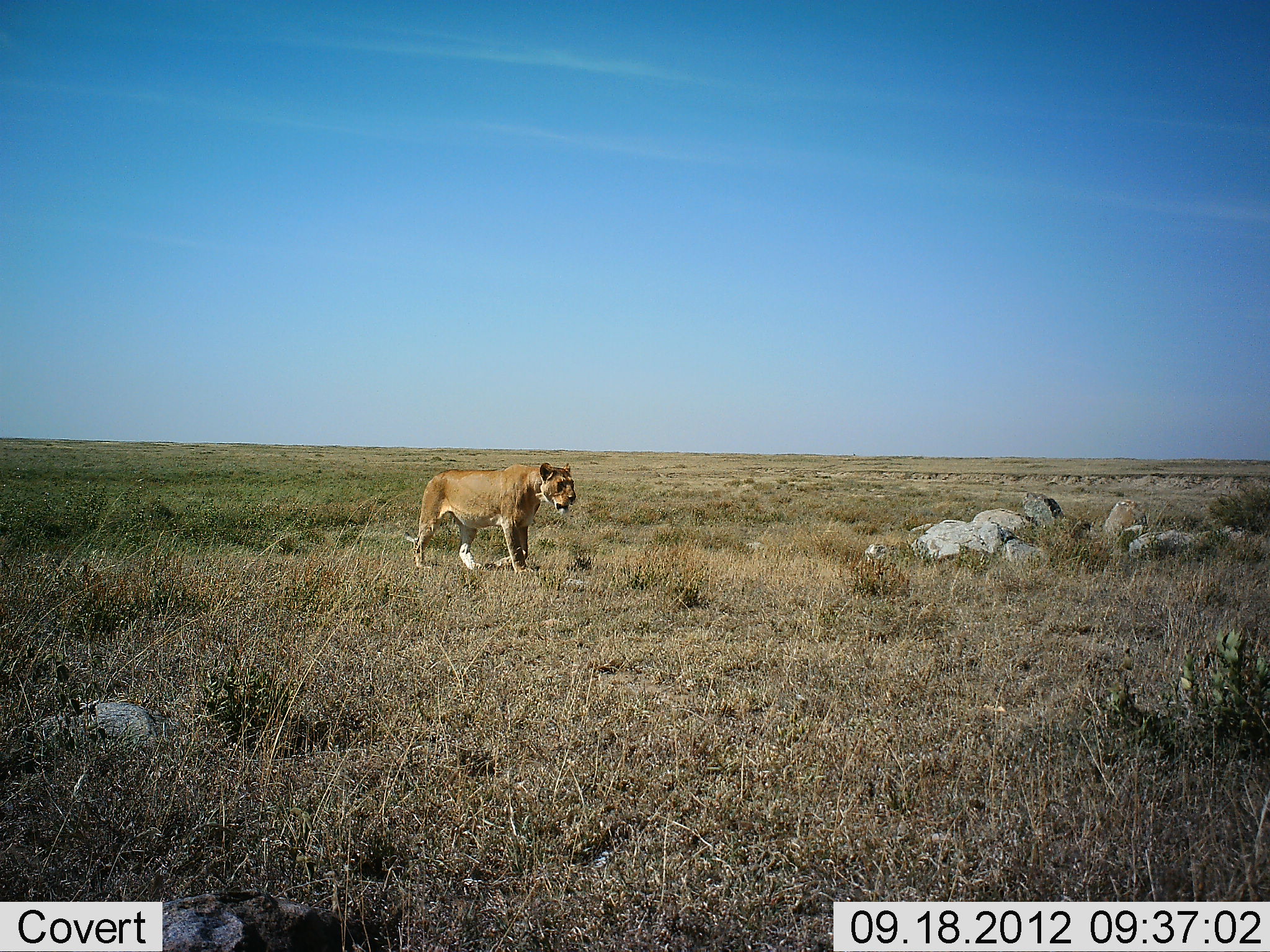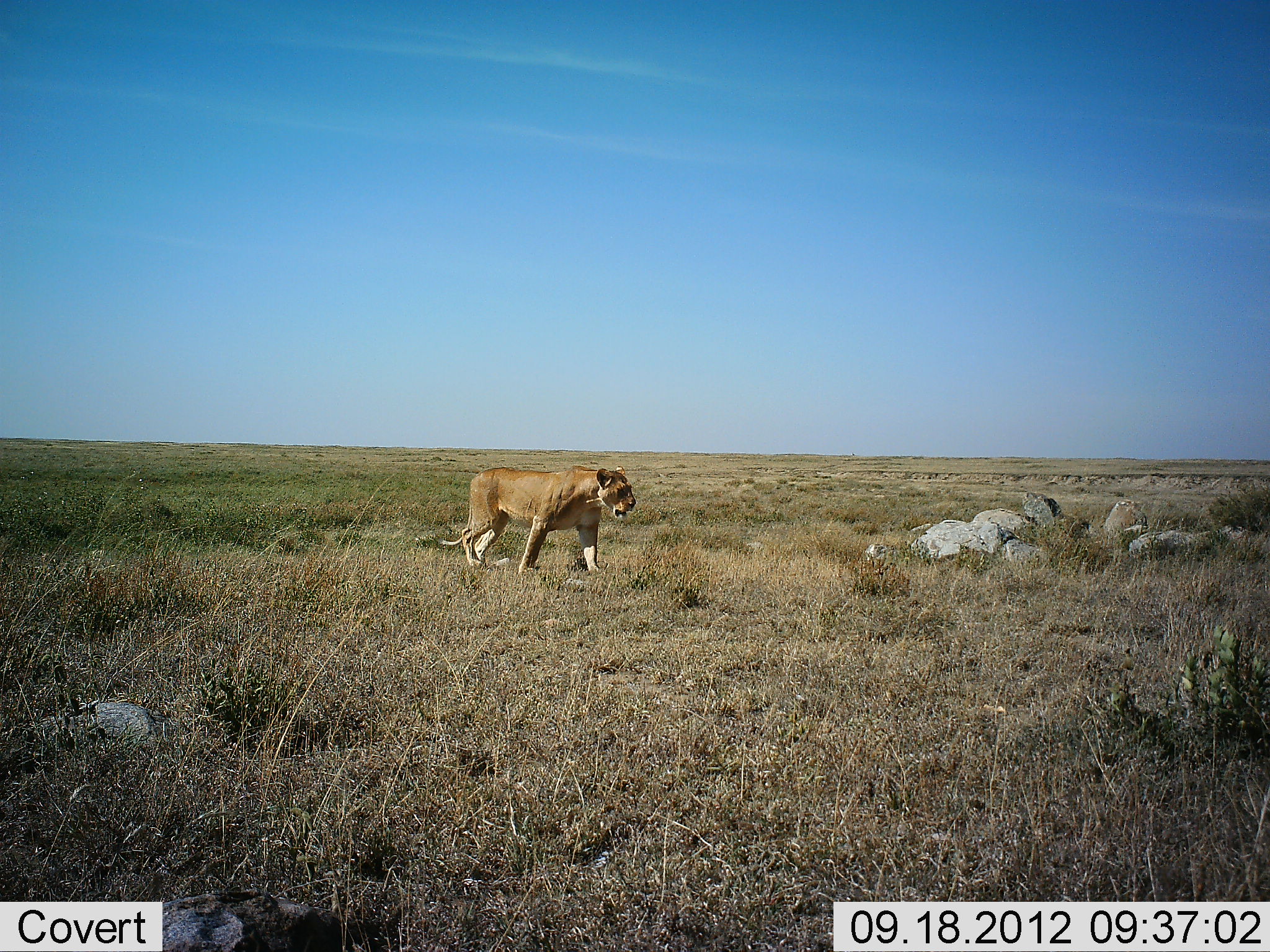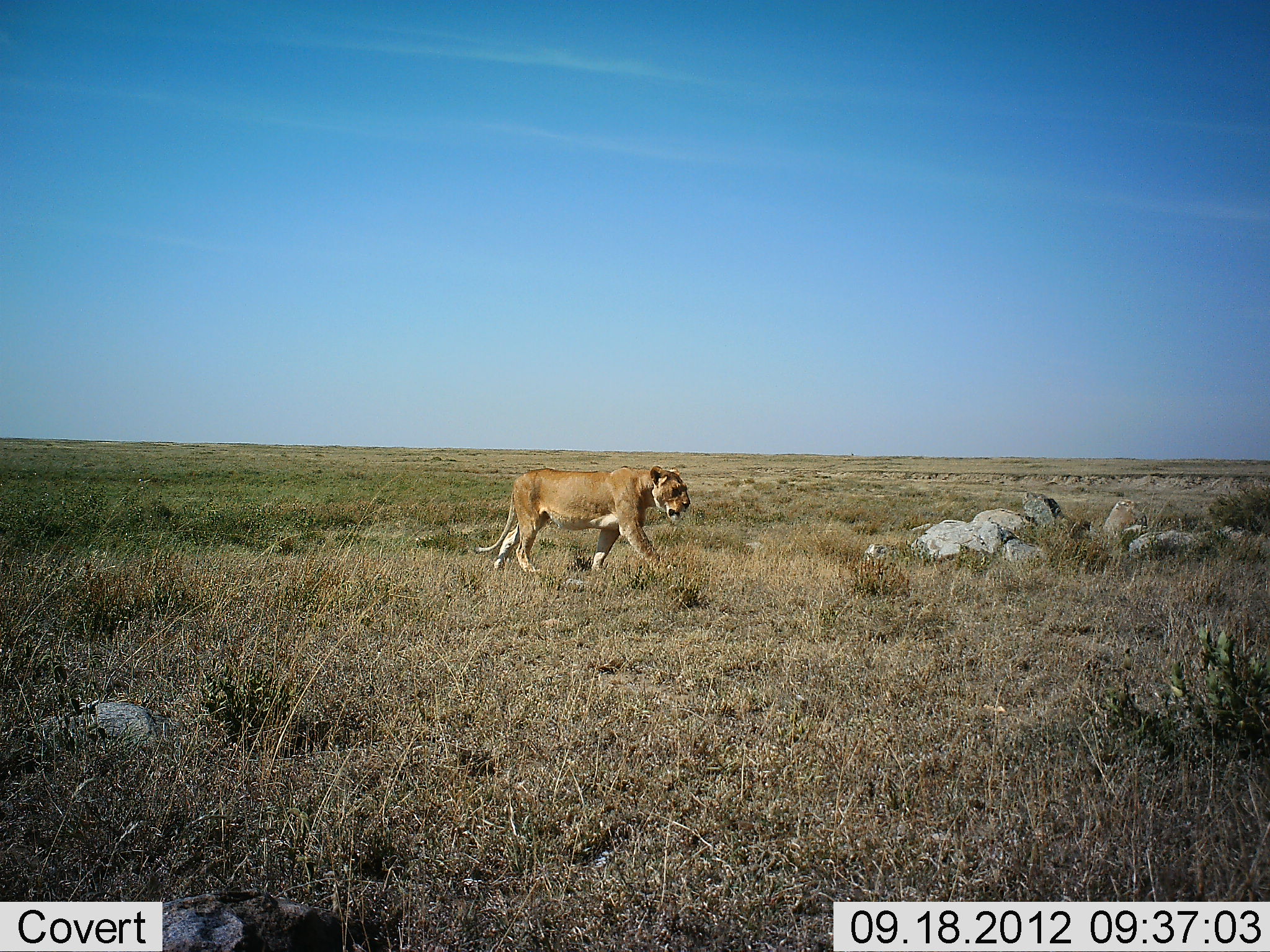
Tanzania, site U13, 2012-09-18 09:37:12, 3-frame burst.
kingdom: Animalia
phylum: Chordata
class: Mammalia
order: Carnivora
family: Felidae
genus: Panthera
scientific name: Panthera leo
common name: lion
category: lionfemale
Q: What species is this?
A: Lionfemale (lion) (Panthera leo).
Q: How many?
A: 1.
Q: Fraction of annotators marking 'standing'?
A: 0%.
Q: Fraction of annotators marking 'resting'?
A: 0%.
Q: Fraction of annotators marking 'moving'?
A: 100%.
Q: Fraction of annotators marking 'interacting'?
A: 0%.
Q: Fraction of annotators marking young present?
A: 0%.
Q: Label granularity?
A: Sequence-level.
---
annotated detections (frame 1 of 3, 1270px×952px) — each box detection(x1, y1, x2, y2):
animal: detection(412, 462, 578, 575)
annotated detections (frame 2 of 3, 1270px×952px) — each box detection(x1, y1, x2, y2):
animal: detection(438, 465, 637, 576)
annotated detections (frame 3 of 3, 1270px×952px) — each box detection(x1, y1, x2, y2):
animal: detection(475, 467, 690, 580)